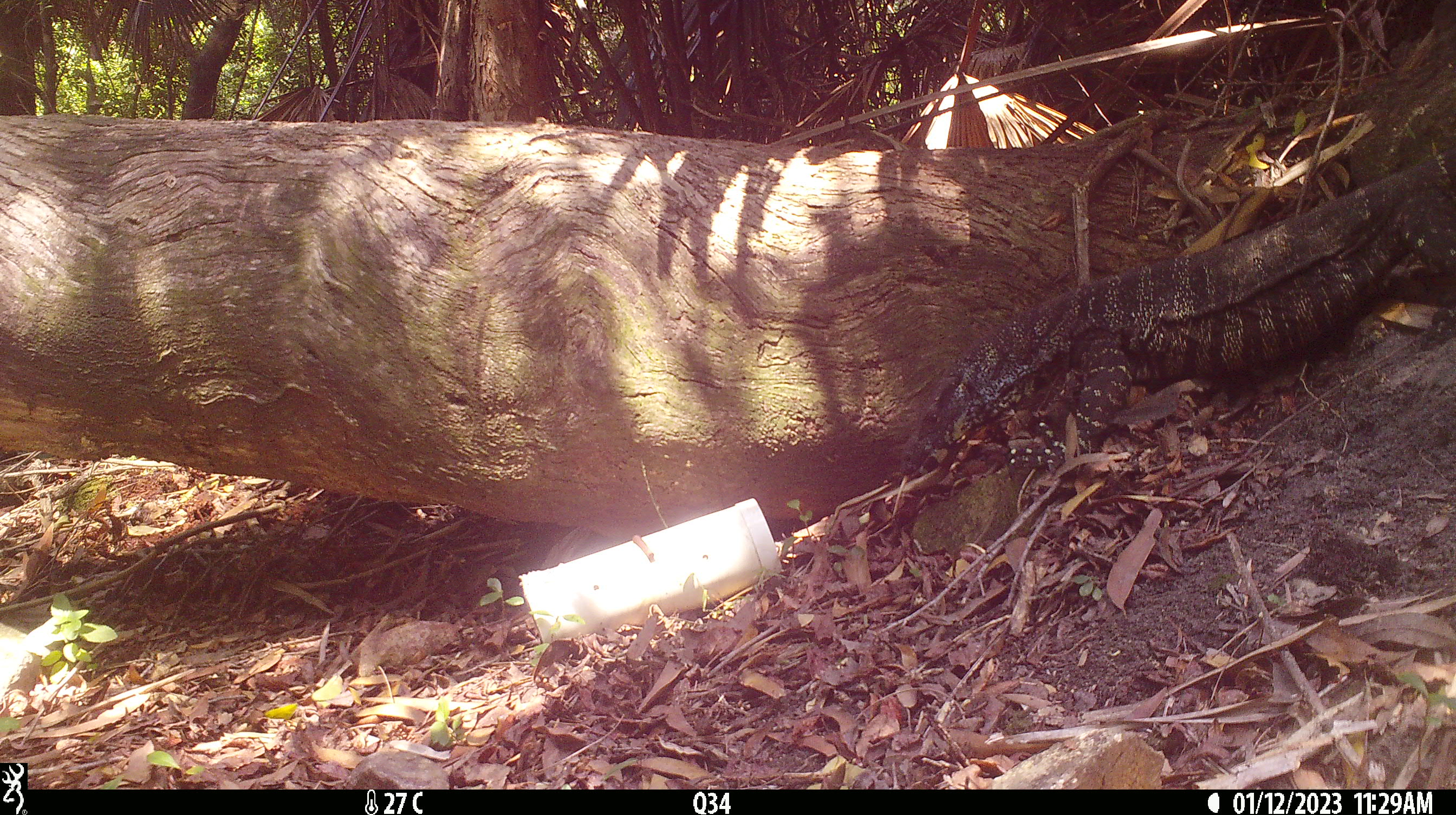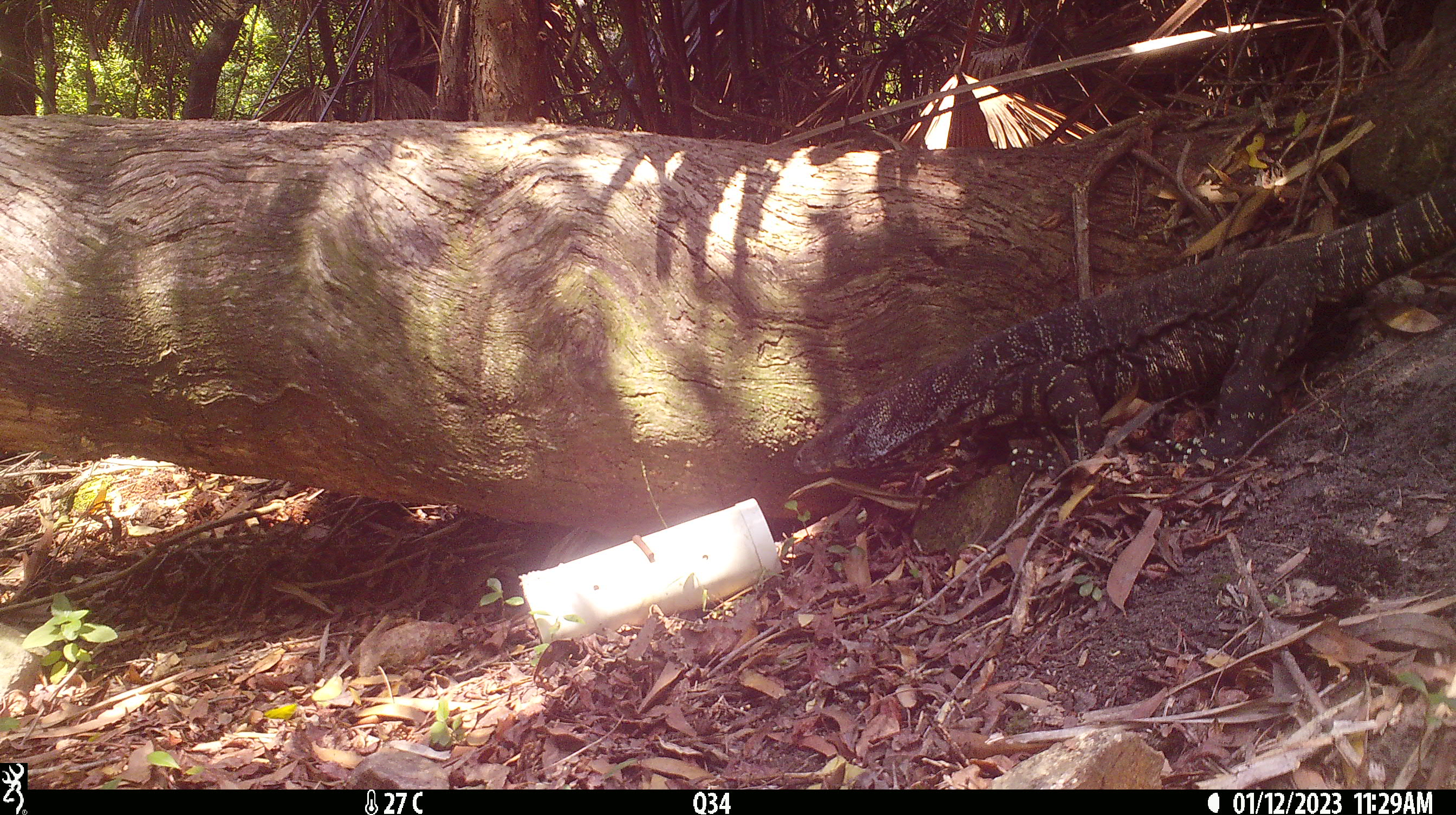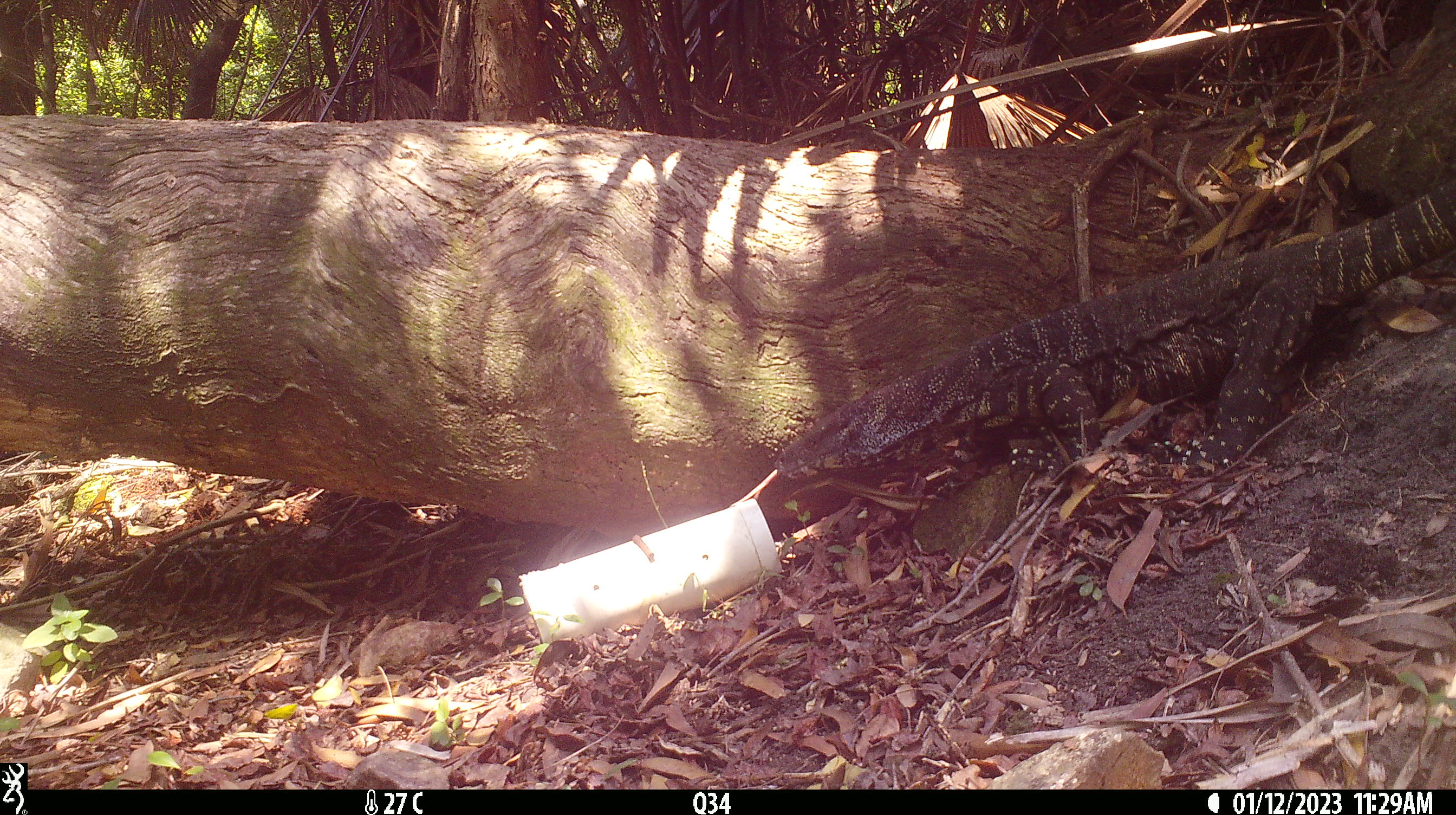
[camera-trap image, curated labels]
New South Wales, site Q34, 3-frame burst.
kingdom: Animalia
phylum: Chordata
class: Reptilia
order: Squamata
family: Varanidae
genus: Varanus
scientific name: Varanus varius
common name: lace monitor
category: goanna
Goanna (lace monitor) (Varanus varius).